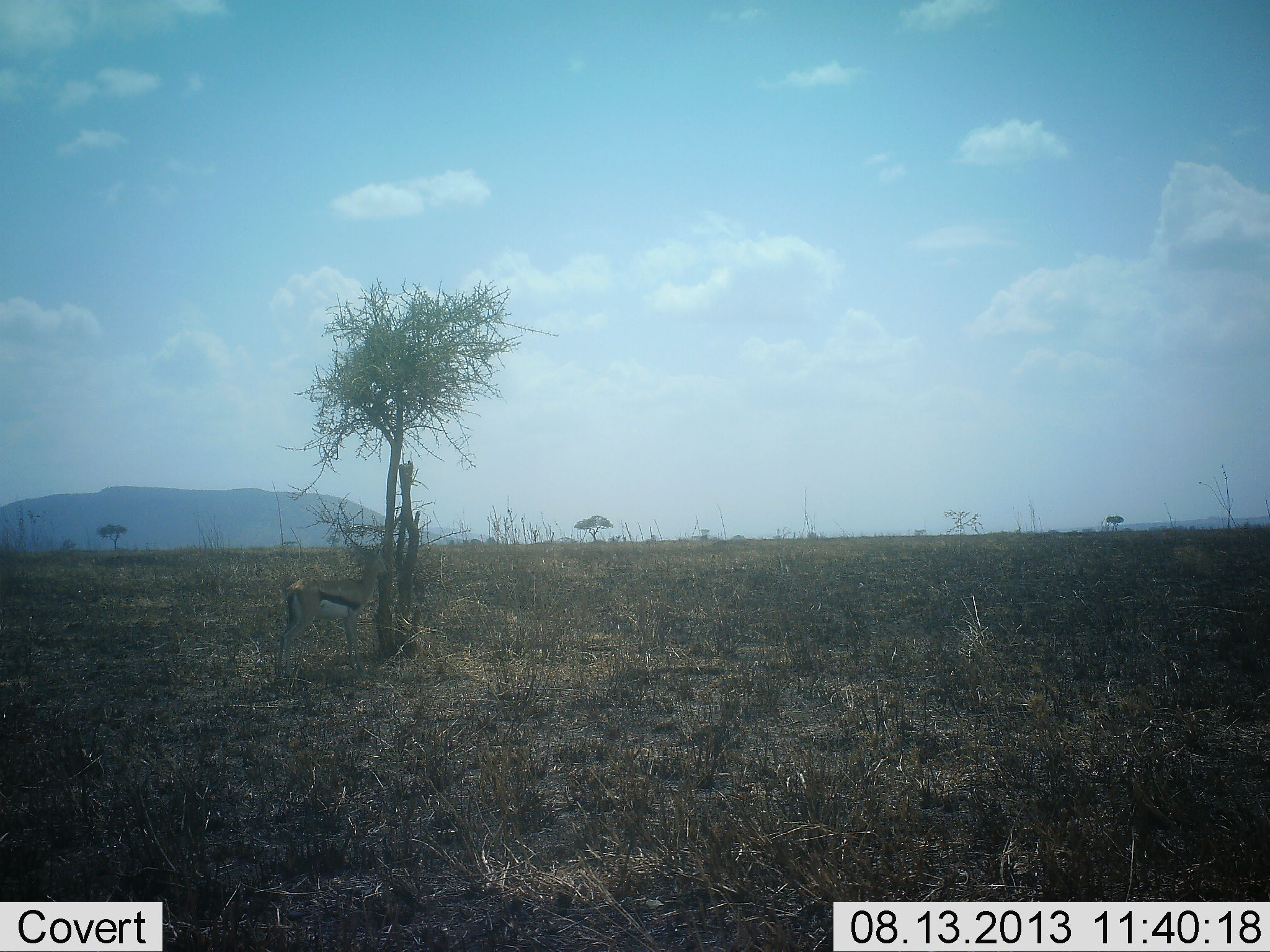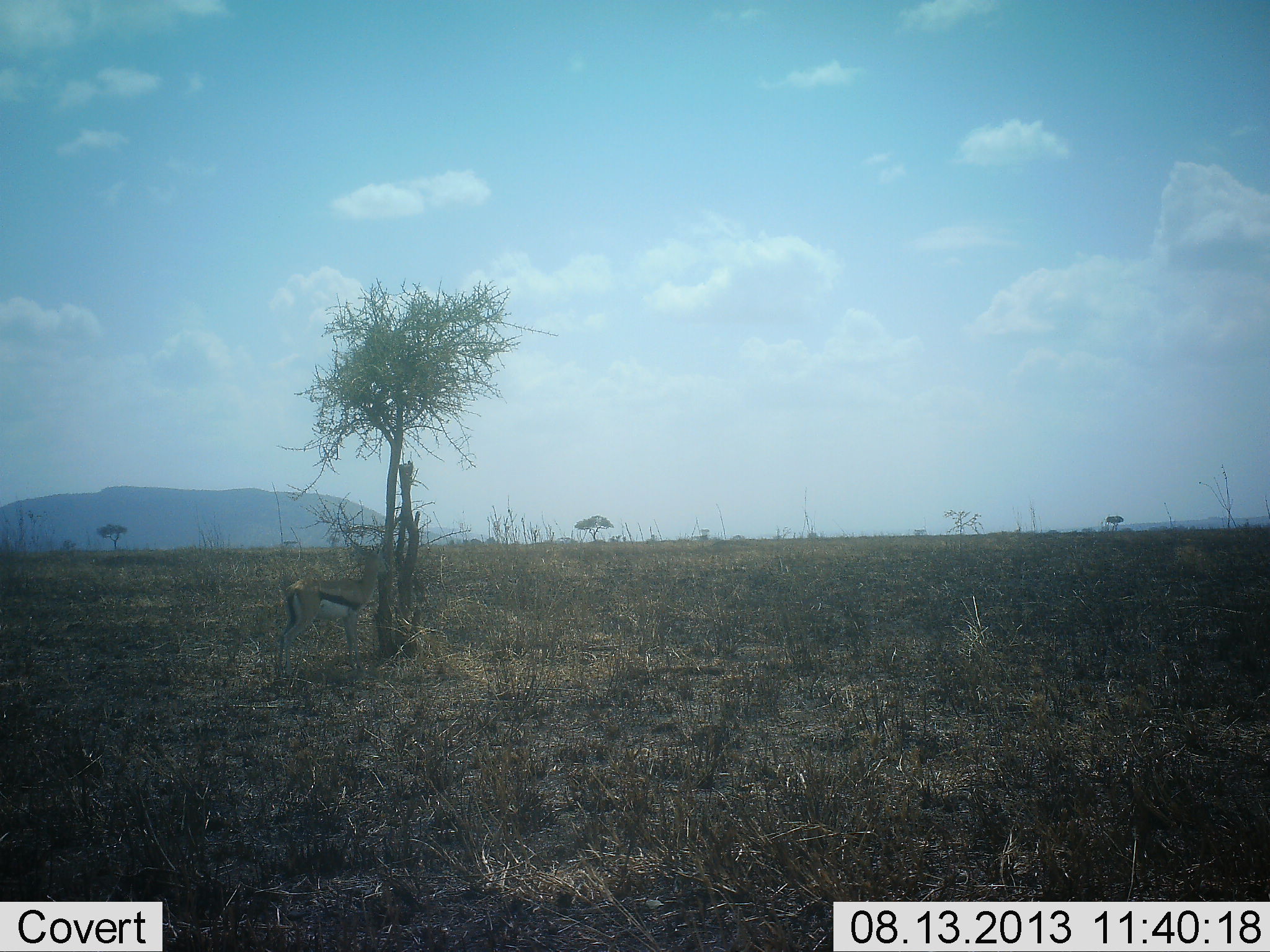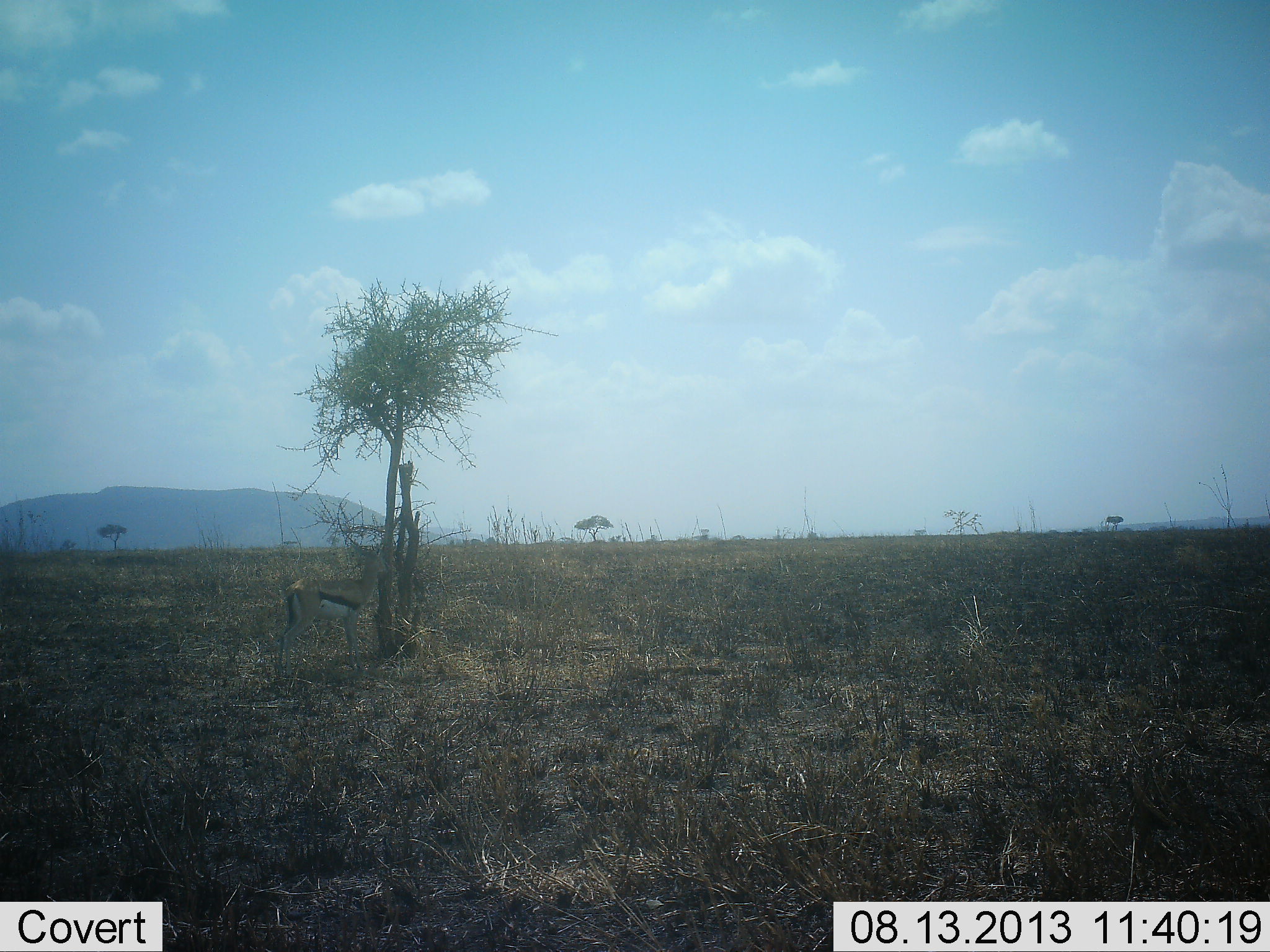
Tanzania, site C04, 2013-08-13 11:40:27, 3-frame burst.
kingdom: Animalia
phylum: Chordata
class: Mammalia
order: Artiodactyla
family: Bovidae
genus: Eudorcas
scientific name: Eudorcas thomsonii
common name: thomson's gazelle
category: gazellethomsons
Gazellethomsons (thomson's gazelle) (Eudorcas thomsonii), count 1. Behavior (volunteer vote fractions): standing 96%, resting 0%, moving 0%, interacting 0%. Young present (vote fraction): 0%. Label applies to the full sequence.